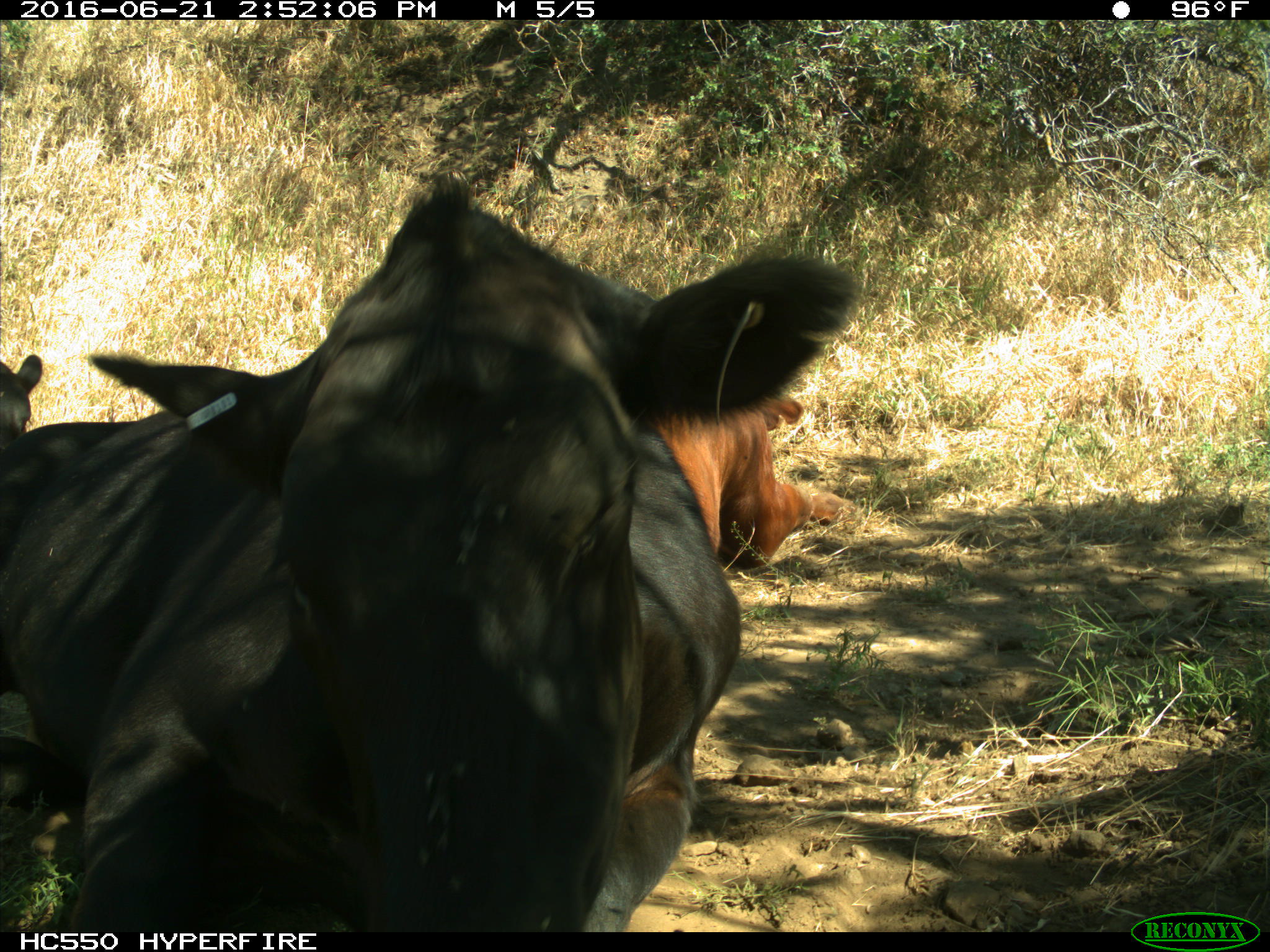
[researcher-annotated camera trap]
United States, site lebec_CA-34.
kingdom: Animalia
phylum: Chordata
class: Mammalia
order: Artiodactyla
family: Bovidae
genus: Bos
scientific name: Bos taurus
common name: domestic cow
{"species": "Bos taurus (domestic cow)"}